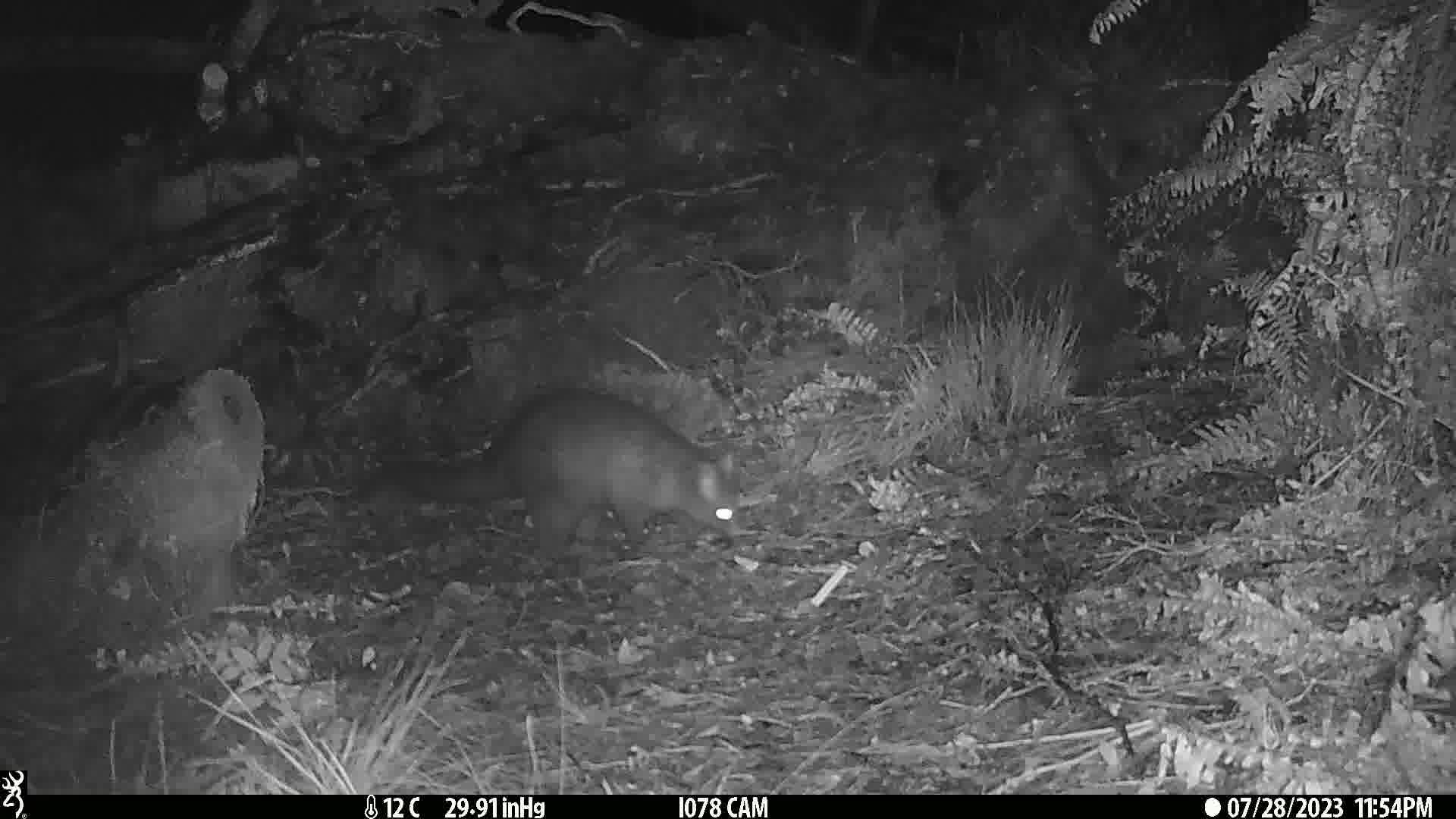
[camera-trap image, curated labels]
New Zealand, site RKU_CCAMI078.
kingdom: Animalia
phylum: Chordata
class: Mammalia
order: Diprotodontia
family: Phalangeridae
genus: Trichosurus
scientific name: Trichosurus vulpecula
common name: common brushtail possum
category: possum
Possum (common brushtail possum) (Trichosurus vulpecula).